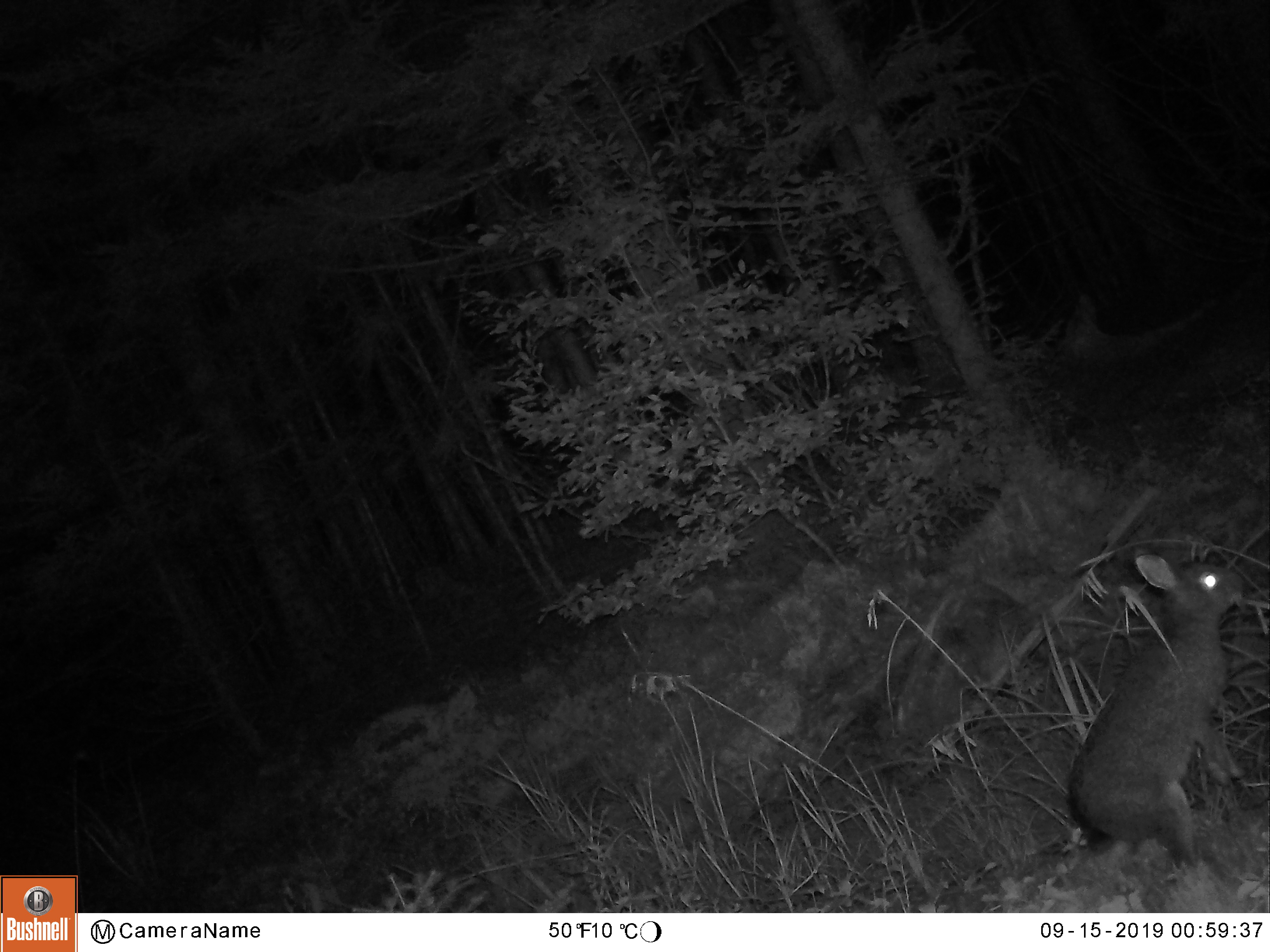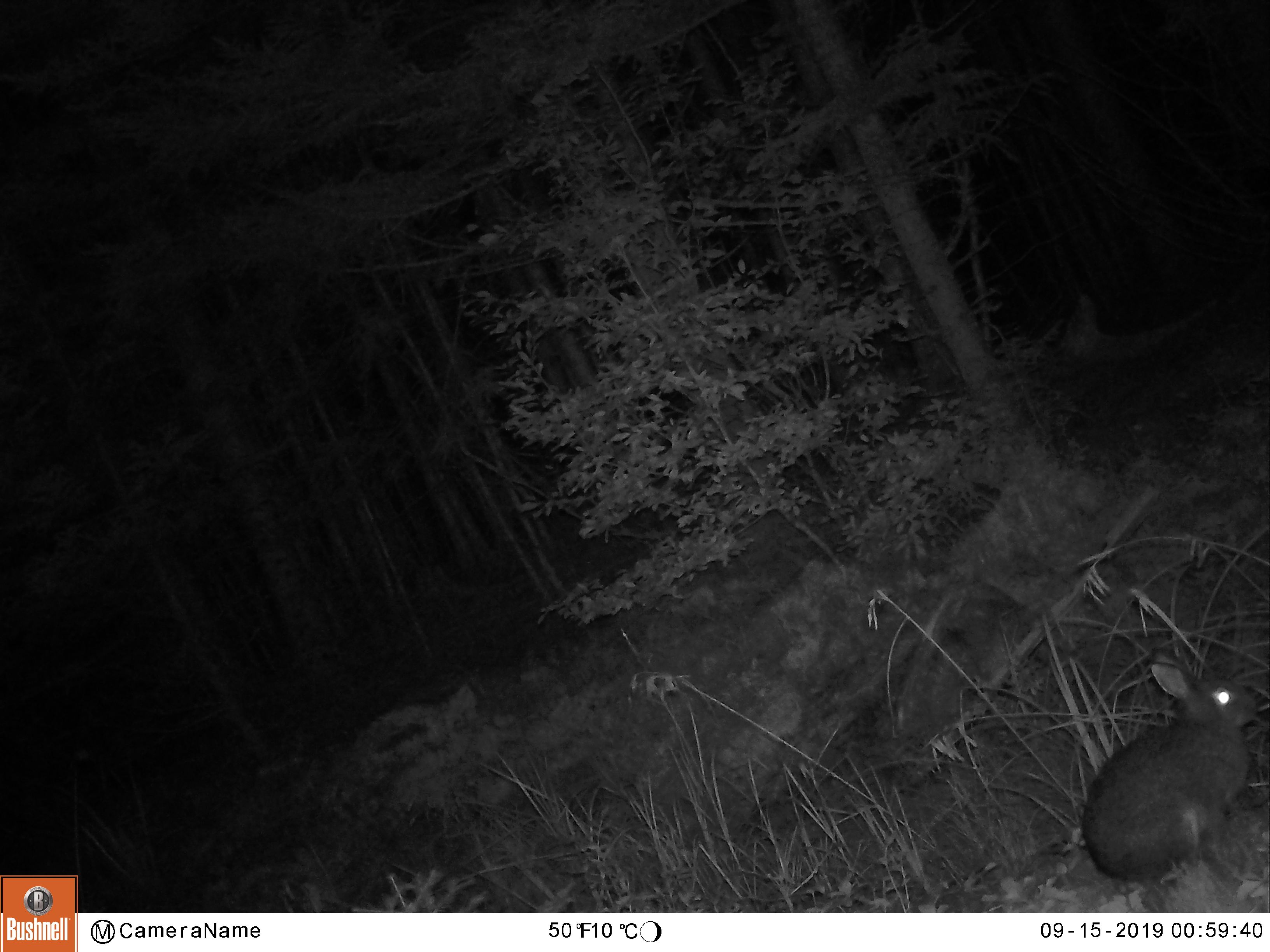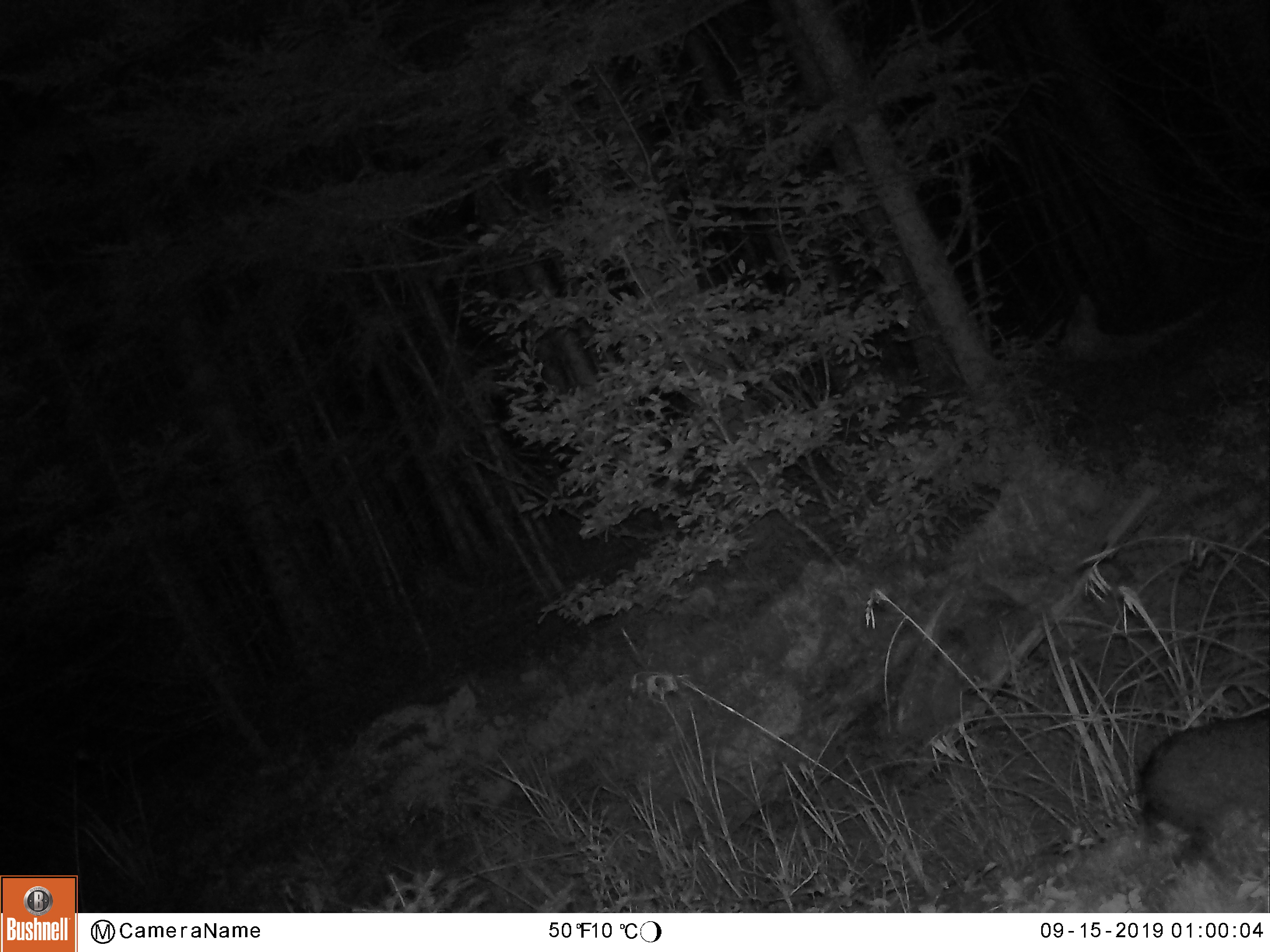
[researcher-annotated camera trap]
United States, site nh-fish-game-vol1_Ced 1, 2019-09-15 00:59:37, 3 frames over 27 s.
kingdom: Animalia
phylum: Chordata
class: Mammalia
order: Lagomorpha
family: Leporidae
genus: Lepus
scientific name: Lepus americanus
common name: snowshoe hare